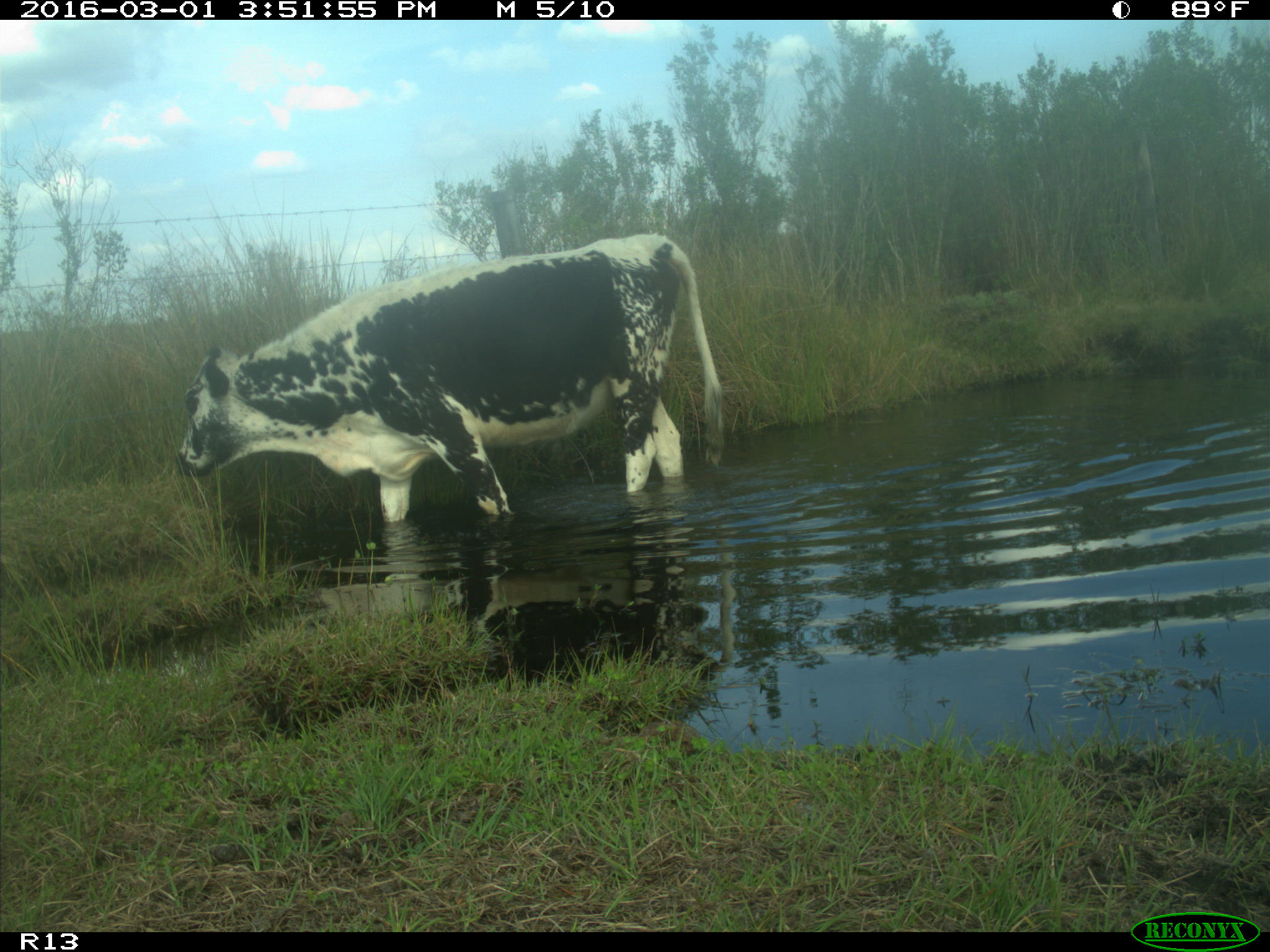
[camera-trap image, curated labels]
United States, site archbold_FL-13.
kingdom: Animalia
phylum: Chordata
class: Mammalia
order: Artiodactyla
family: Bovidae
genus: Bos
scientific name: Bos taurus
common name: domestic cow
Bos taurus (domestic cow).